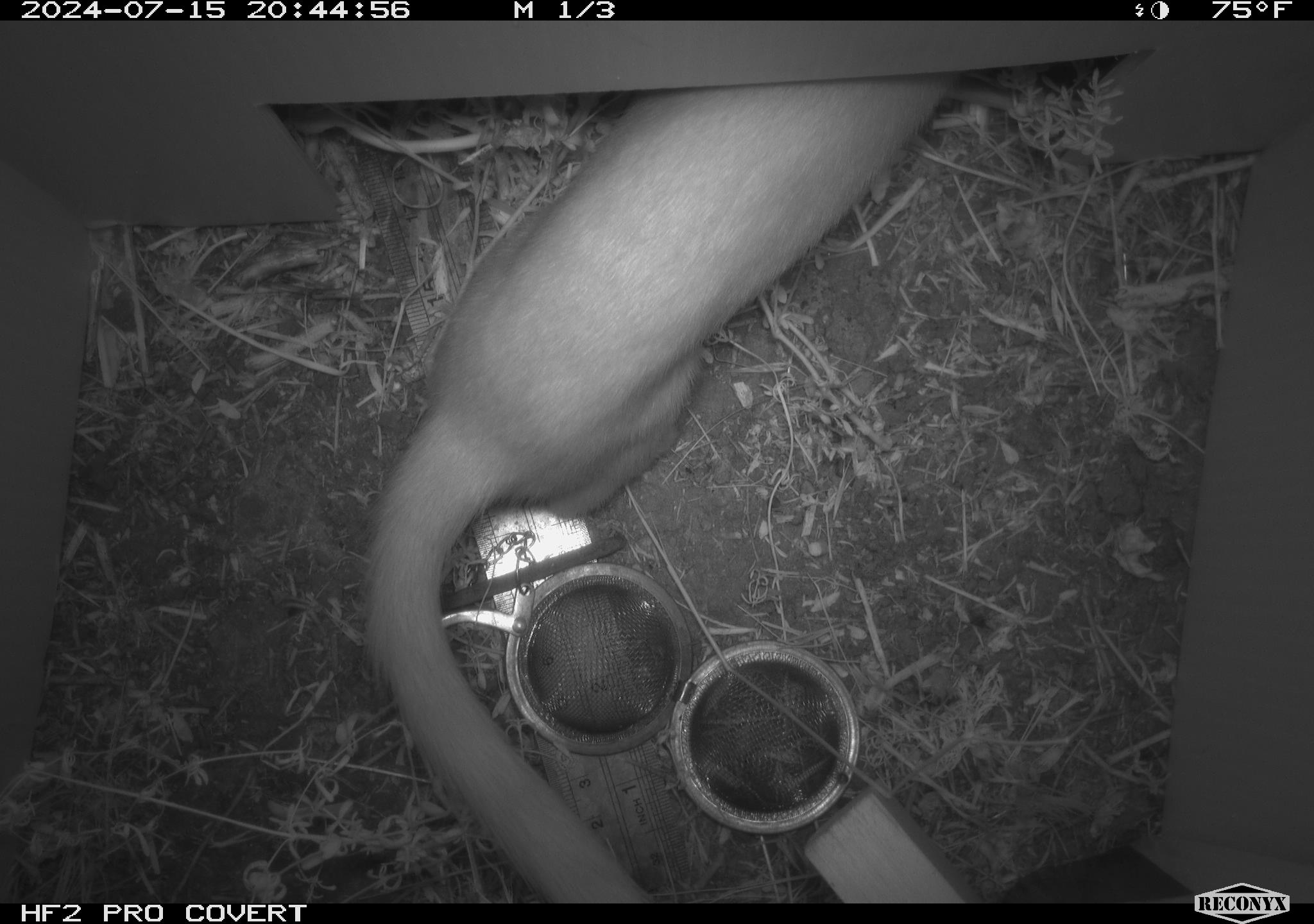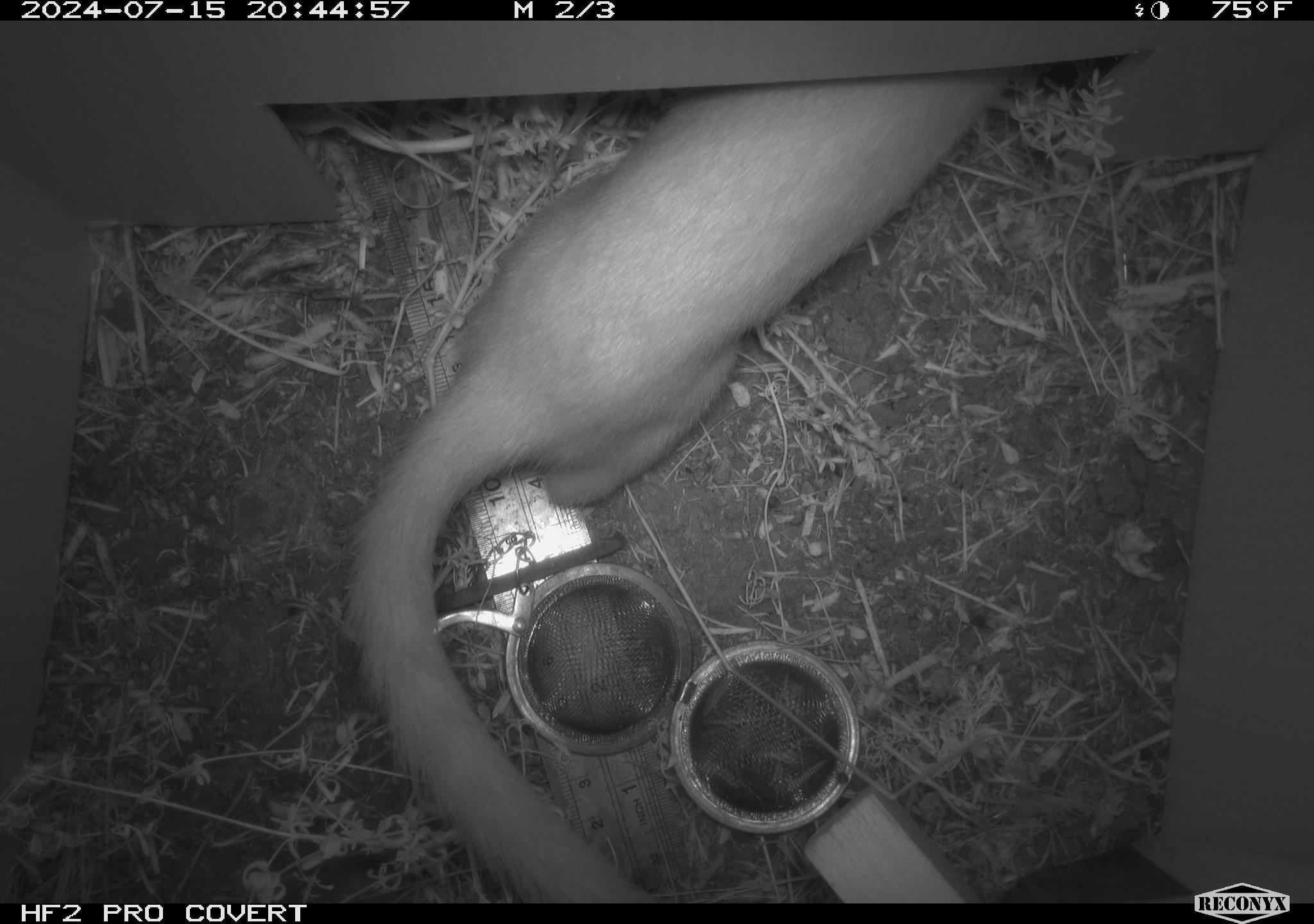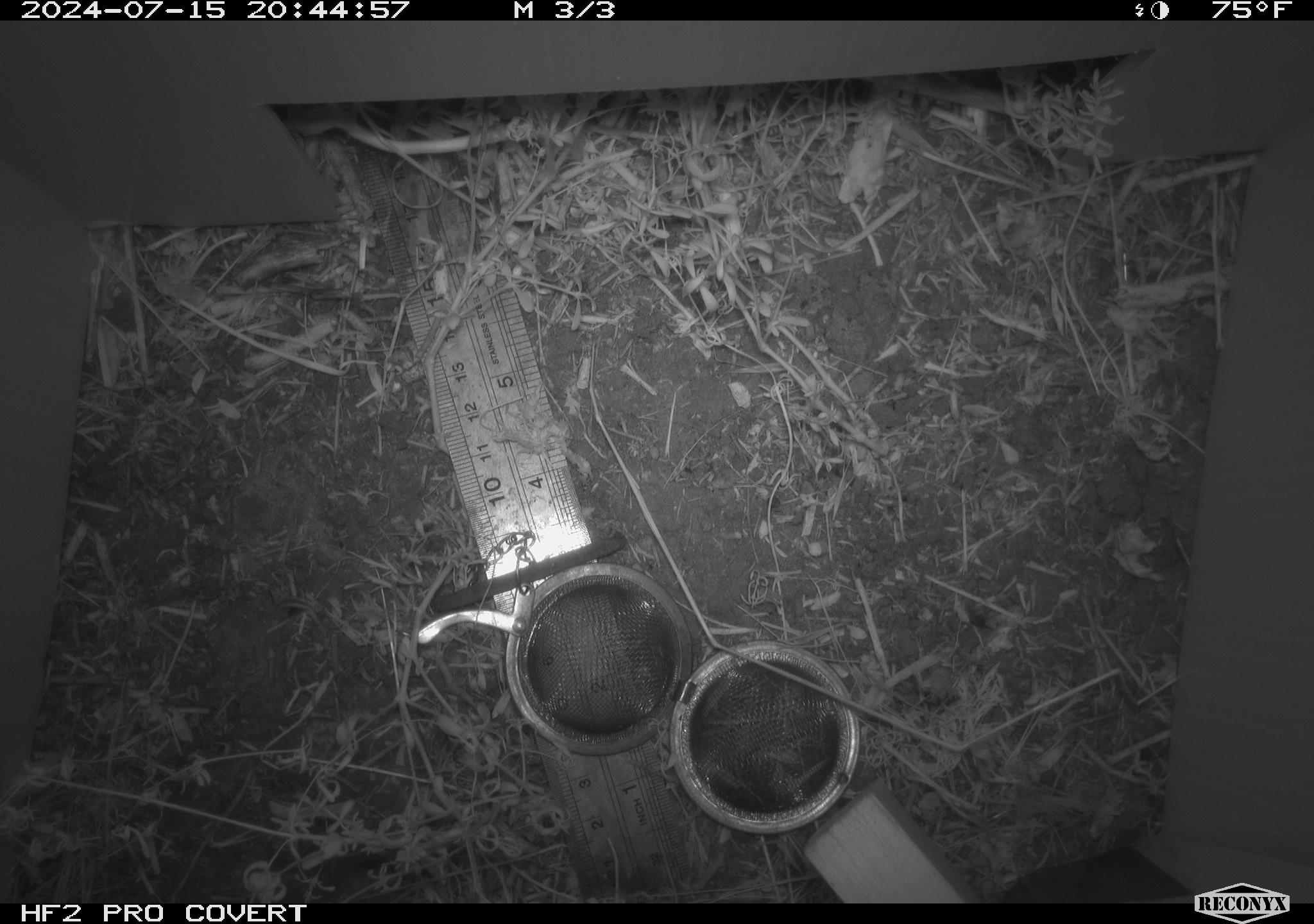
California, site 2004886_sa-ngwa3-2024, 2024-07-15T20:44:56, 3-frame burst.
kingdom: Animalia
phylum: Chordata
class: Mammalia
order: Carnivora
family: Mustelidae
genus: Neogale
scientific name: Neogale frenata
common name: long-tailed weasel